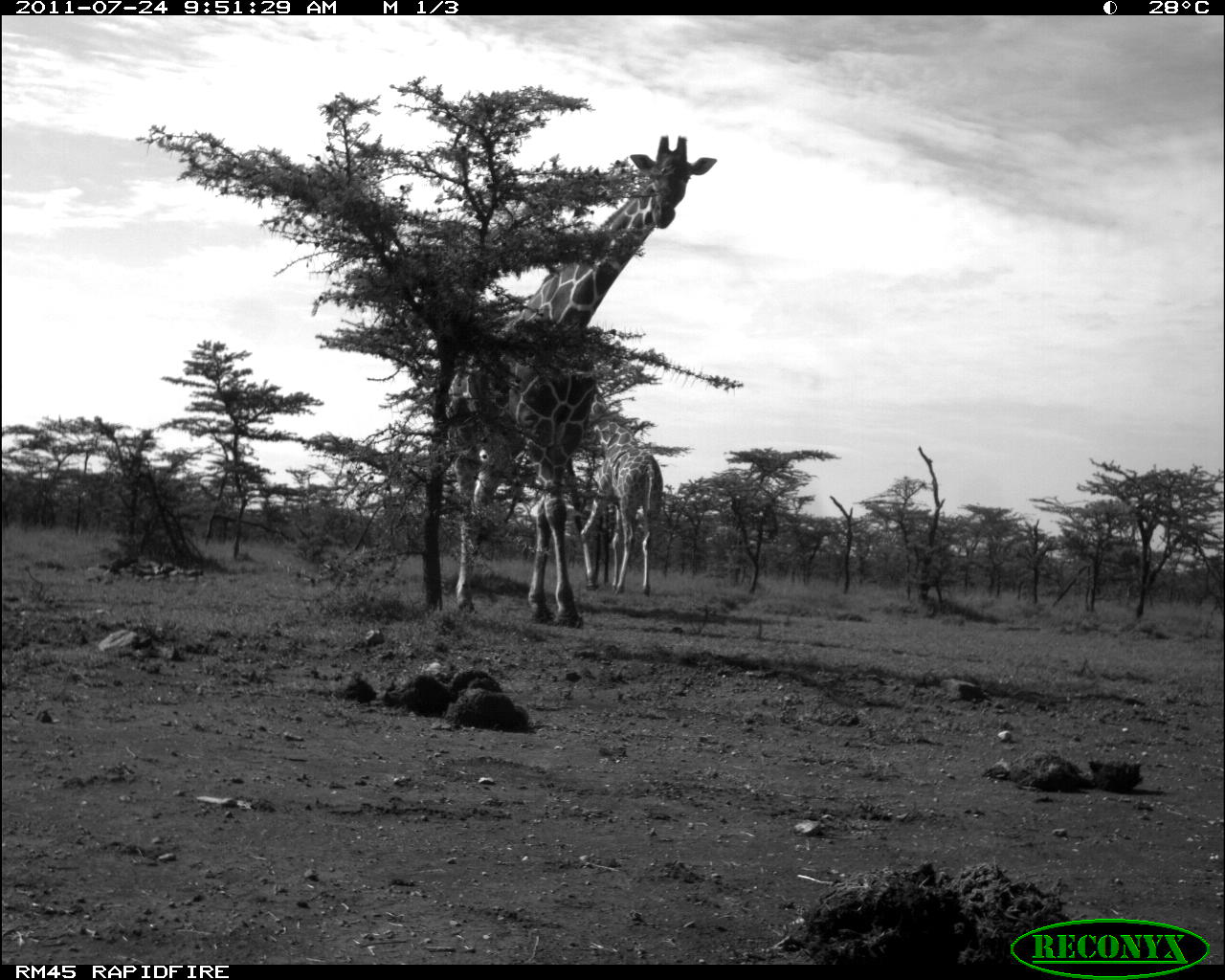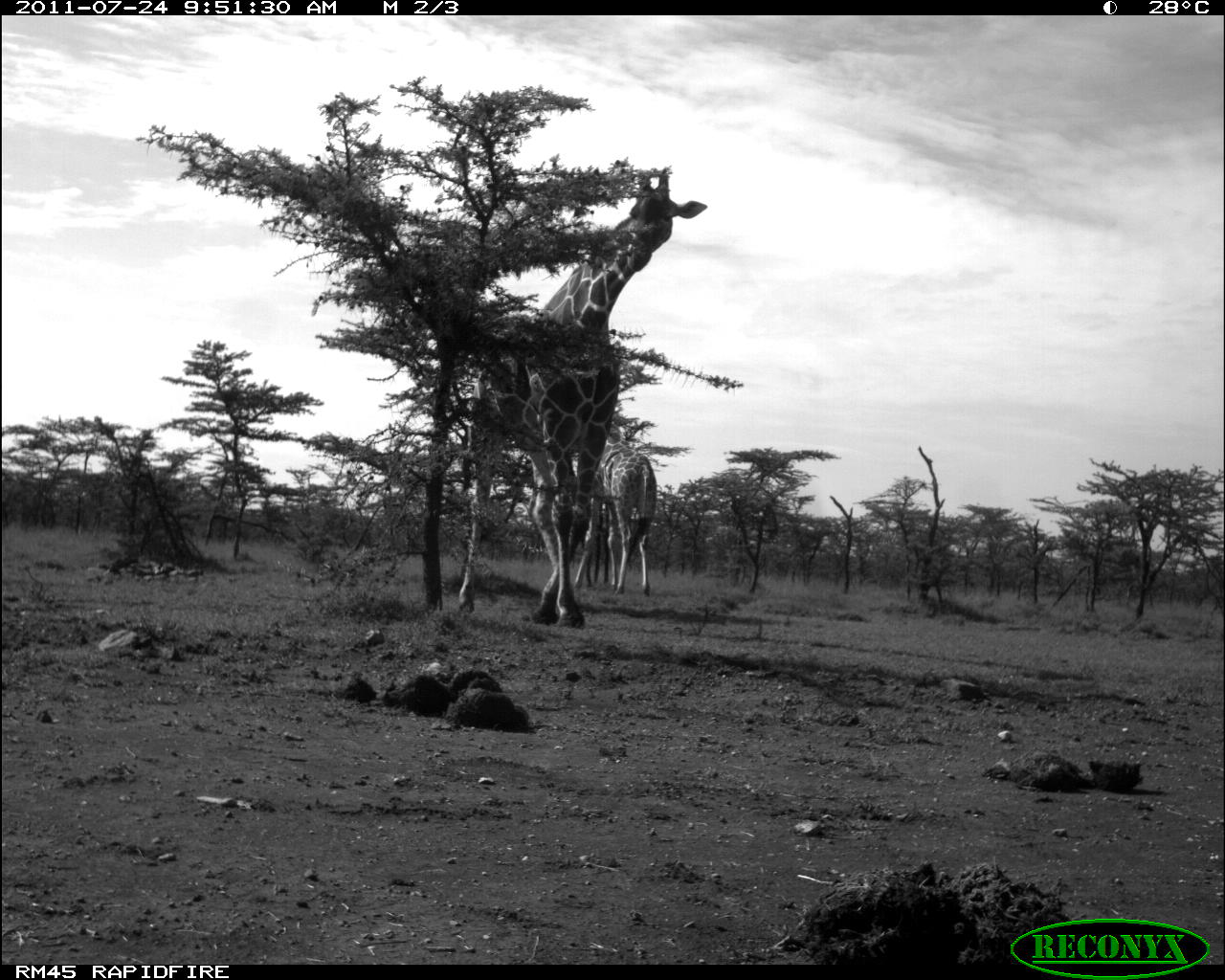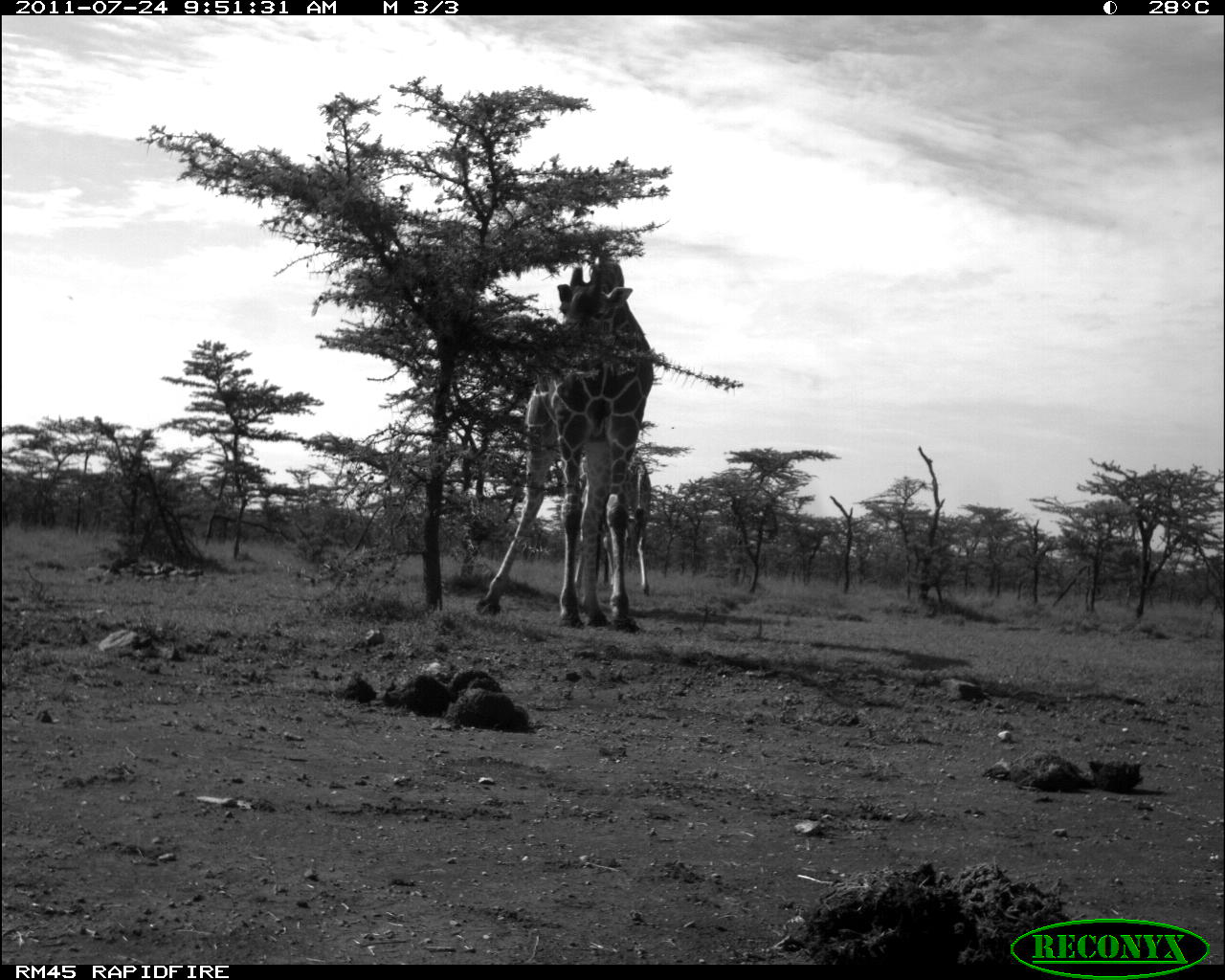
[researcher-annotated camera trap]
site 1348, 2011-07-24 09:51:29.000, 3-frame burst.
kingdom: Animalia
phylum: Chordata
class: Mammalia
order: Artiodactyla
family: Giraffidae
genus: Giraffa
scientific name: Giraffa camelopardalis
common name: giraffe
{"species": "Giraffa camelopardalis (giraffe)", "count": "2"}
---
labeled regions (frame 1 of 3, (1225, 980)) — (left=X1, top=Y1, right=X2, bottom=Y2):
giraffa camelopardalis: (left=440, top=134, right=717, bottom=625); (left=577, top=385, right=664, bottom=595)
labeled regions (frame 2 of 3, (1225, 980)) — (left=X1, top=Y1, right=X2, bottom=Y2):
giraffa camelopardalis: (left=451, top=168, right=706, bottom=628); (left=570, top=430, right=654, bottom=598)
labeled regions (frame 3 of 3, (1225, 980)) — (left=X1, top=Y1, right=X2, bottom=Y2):
giraffa camelopardalis: (left=473, top=248, right=651, bottom=627); (left=572, top=447, right=653, bottom=594)